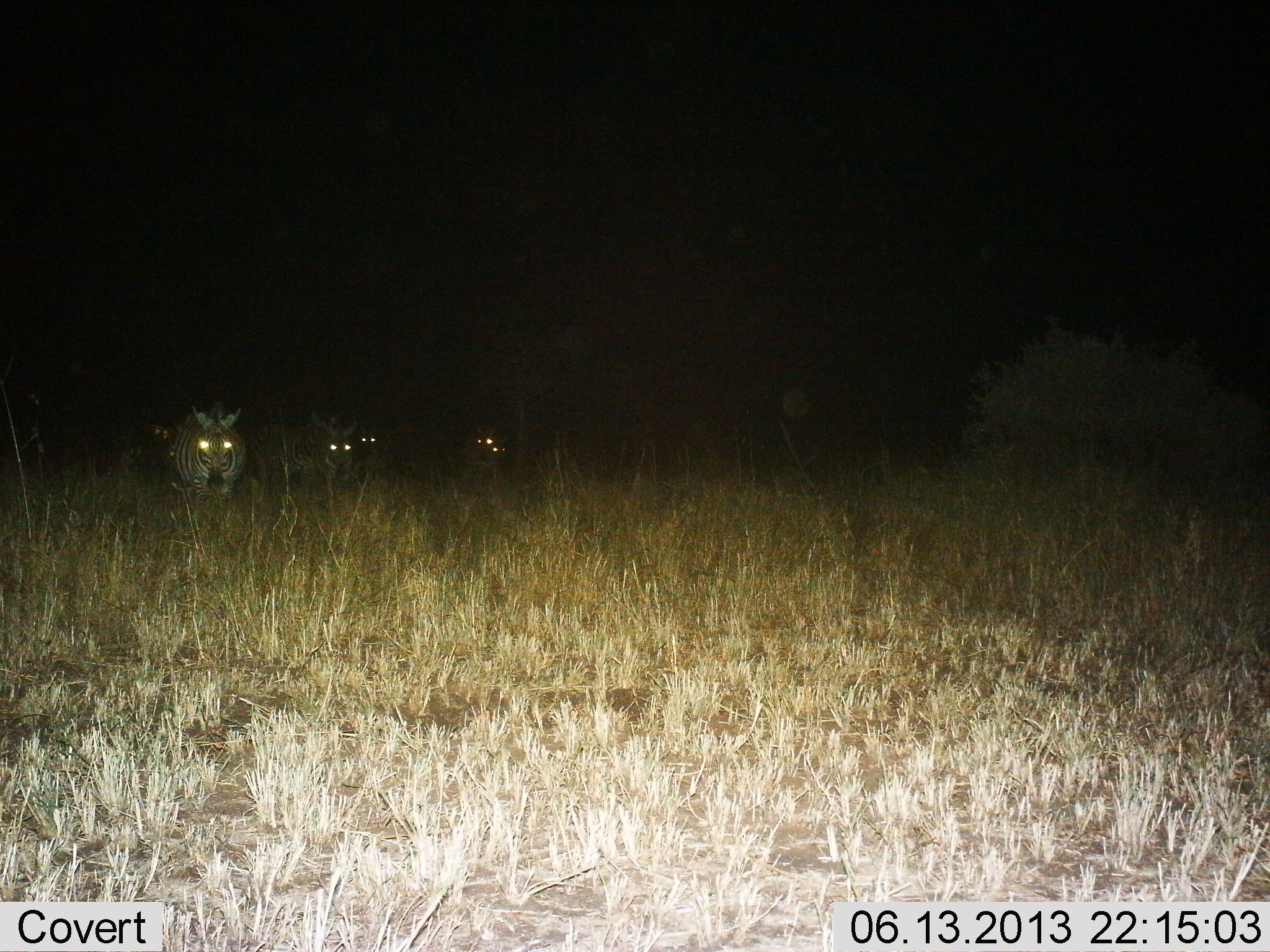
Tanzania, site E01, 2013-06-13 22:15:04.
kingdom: Animalia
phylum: Chordata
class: Mammalia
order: Perissodactyla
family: Equidae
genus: Equus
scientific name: Equus quagga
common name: plains zebra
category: zebra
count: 5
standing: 67%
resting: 0%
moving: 44%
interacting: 0%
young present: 0%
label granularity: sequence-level